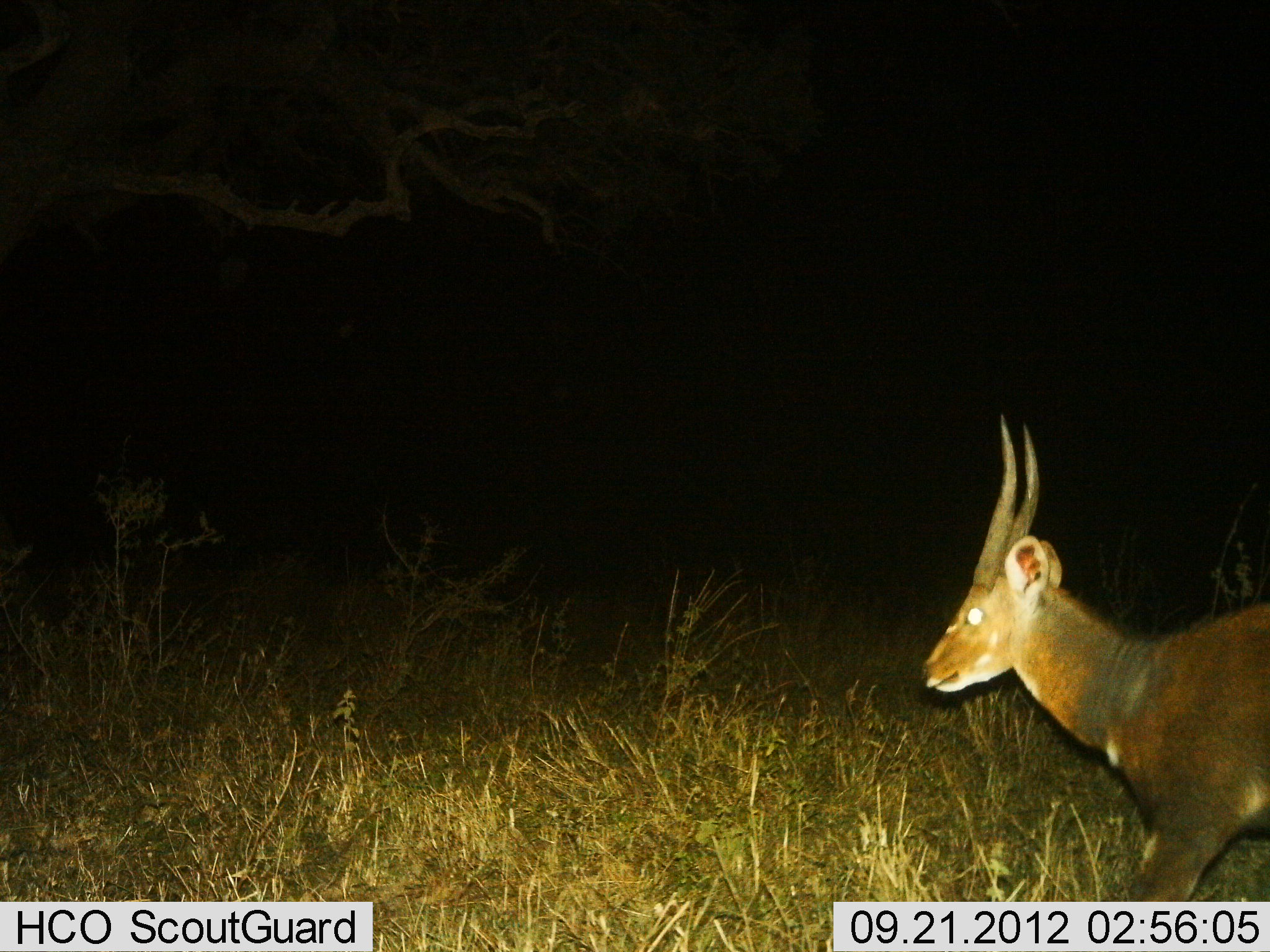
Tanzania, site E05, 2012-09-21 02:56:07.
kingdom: Animalia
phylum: Chordata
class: Mammalia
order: Artiodactyla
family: Bovidae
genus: Tragelaphus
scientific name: Tragelaphus scriptus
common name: bushbuck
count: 1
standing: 40%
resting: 0%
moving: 60%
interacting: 0%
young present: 0%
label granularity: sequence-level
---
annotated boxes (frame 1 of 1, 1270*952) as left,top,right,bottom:
animal: 917,408,1270,952